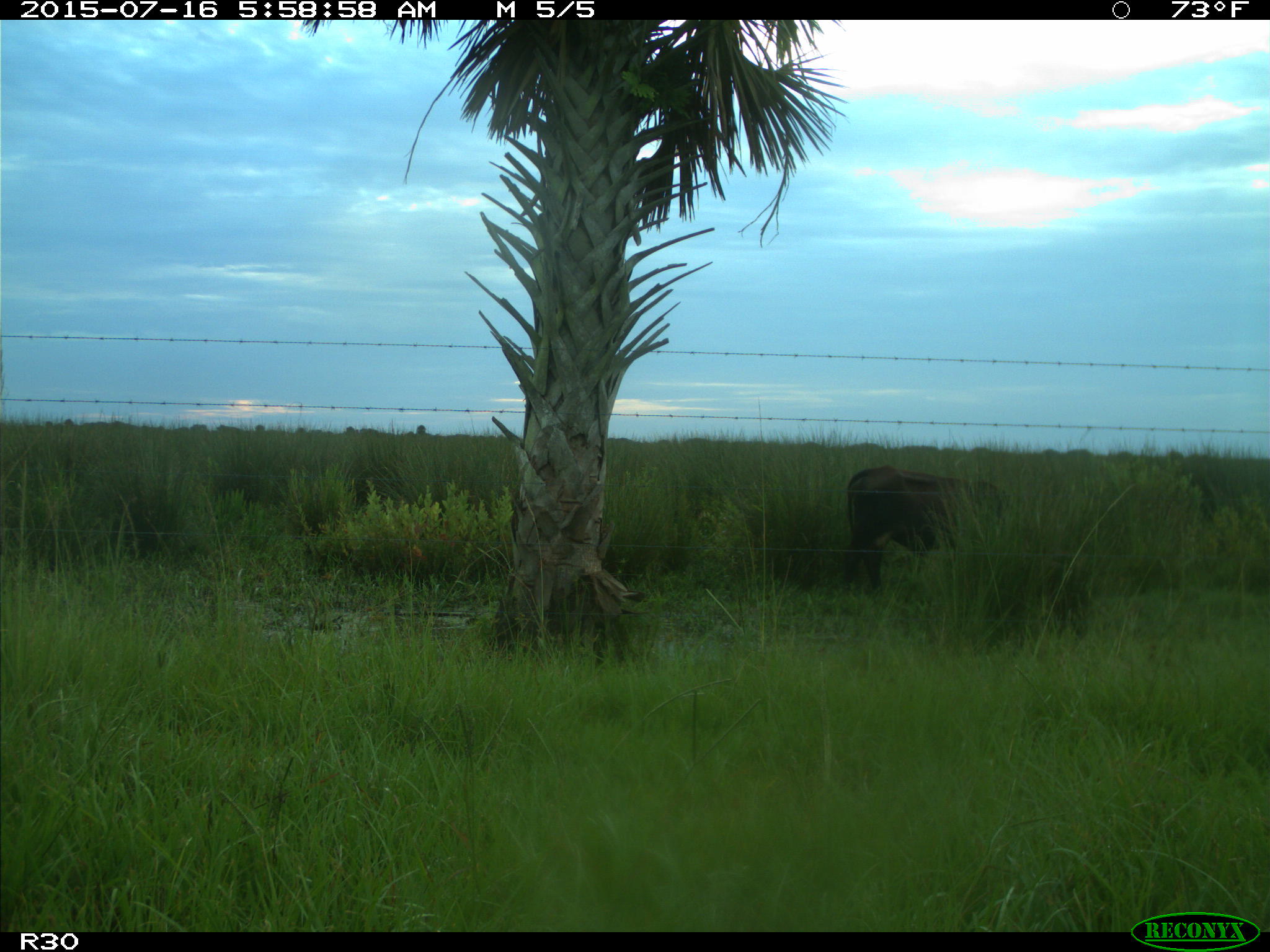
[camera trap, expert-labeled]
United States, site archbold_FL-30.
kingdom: Animalia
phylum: Chordata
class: Mammalia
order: Artiodactyla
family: Bovidae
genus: Bos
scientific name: Bos taurus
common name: domestic cow